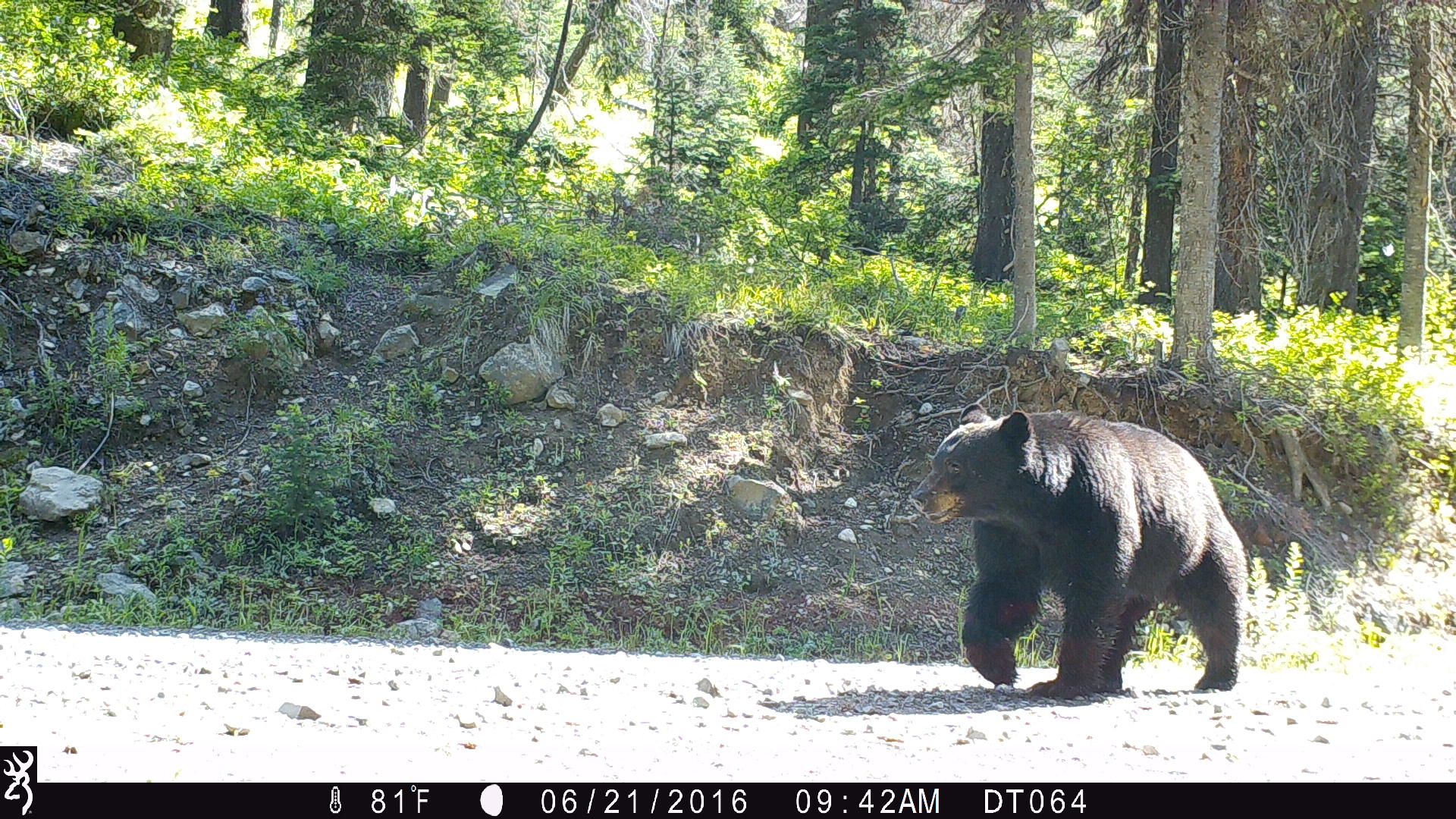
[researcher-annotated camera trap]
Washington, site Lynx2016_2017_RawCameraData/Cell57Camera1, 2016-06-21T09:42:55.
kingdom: Animalia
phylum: Chordata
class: Mammalia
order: Carnivora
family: Ursidae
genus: Ursus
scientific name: Ursus americanus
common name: american black bear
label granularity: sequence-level